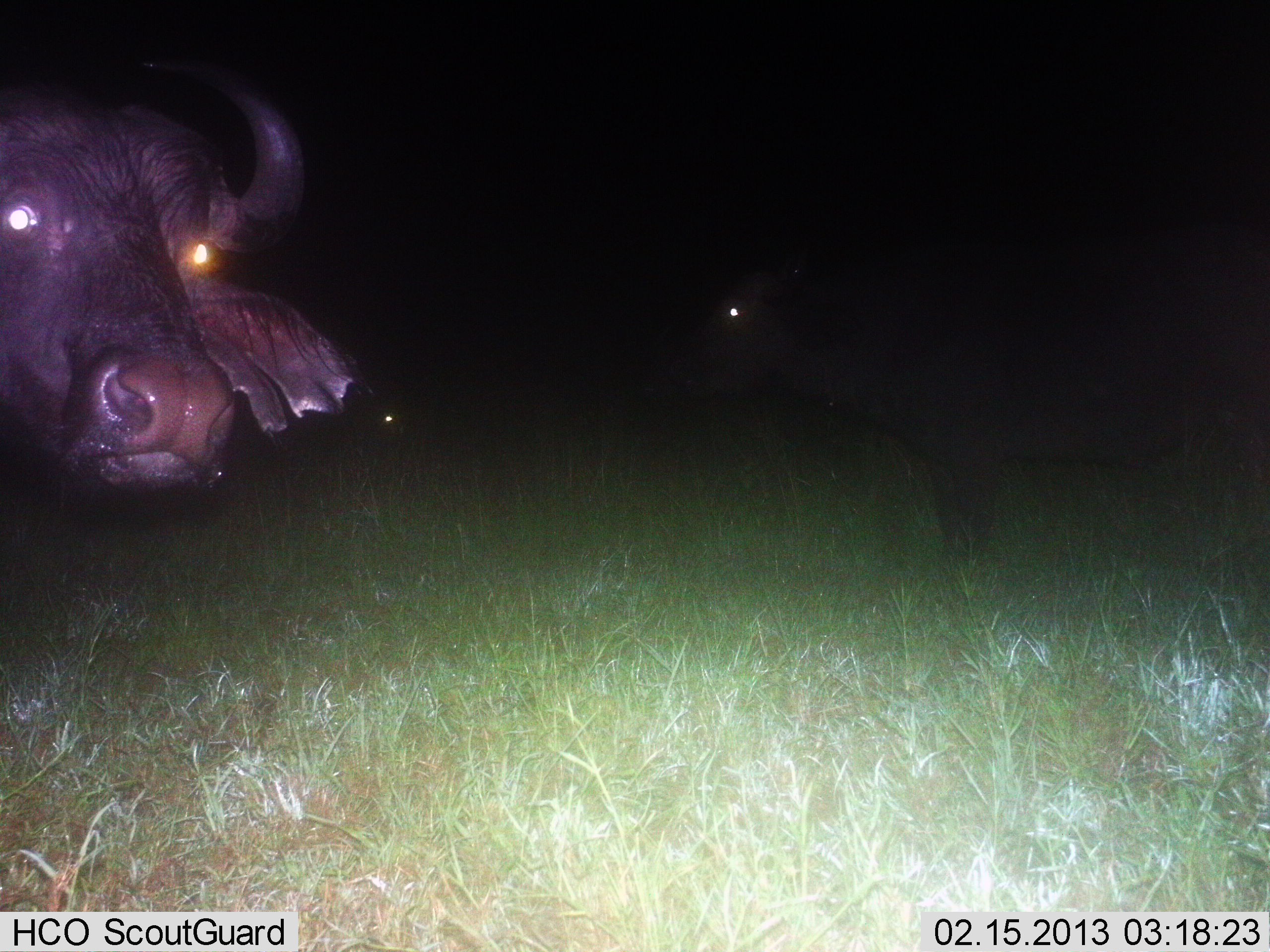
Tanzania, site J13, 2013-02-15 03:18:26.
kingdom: Animalia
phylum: Chordata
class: Mammalia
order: Artiodactyla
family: Bovidae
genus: Syncerus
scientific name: Syncerus caffer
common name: cape buffalo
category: buffalo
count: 2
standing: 95%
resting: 16%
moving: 0%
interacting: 0%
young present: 5%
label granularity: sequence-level